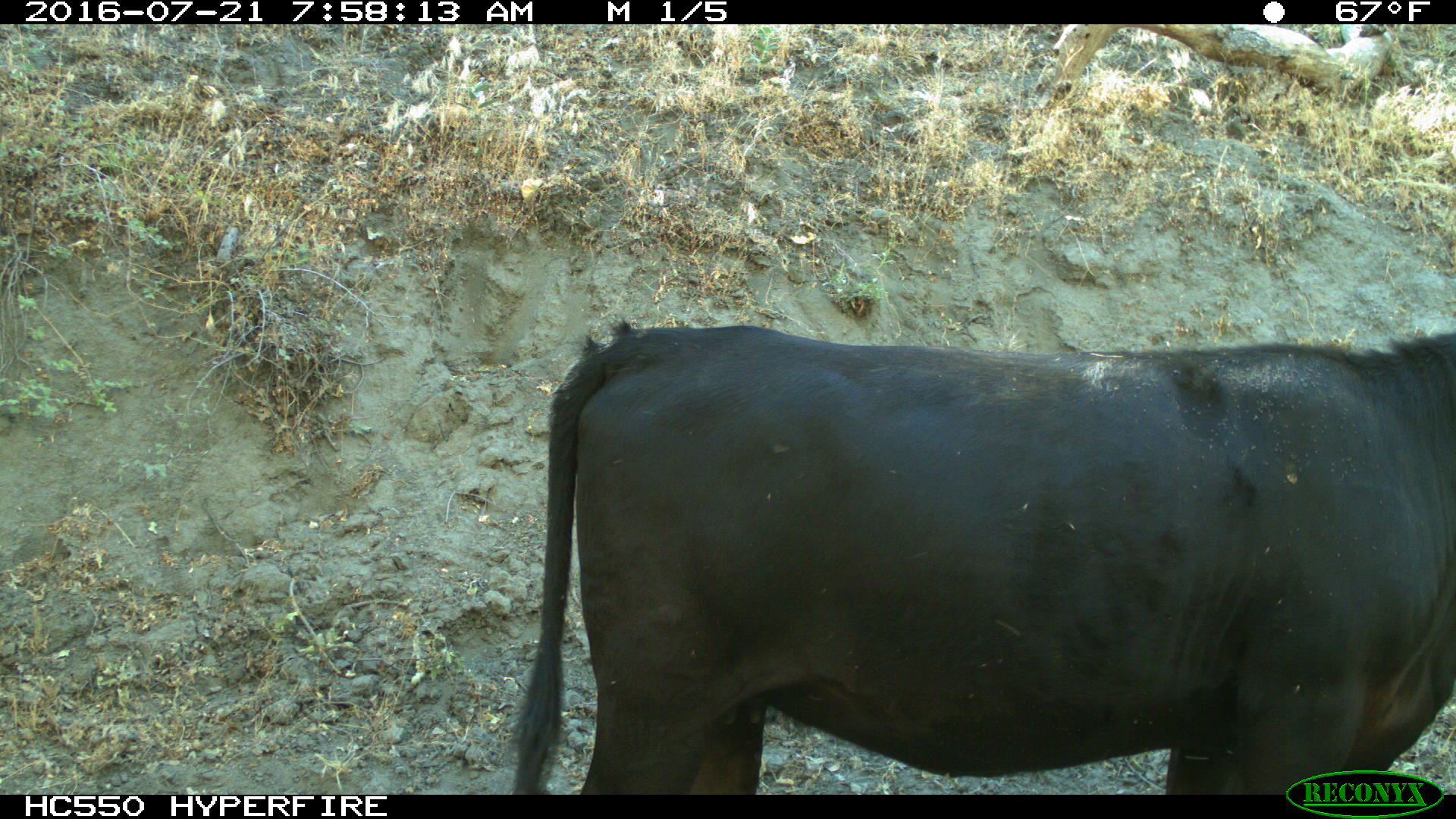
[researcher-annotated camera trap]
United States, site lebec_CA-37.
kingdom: Animalia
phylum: Chordata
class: Mammalia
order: Artiodactyla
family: Bovidae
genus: Bos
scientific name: Bos taurus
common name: domestic cow